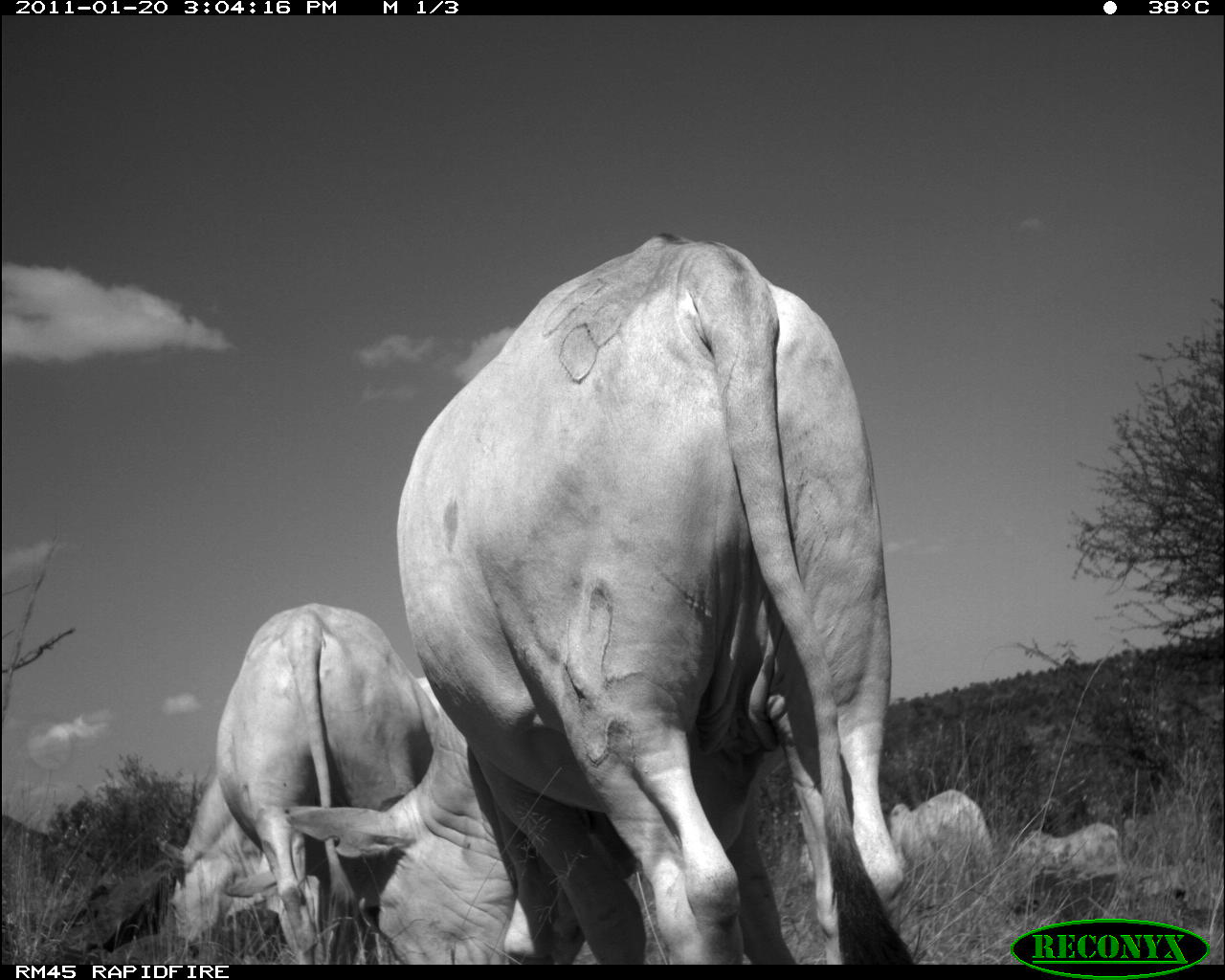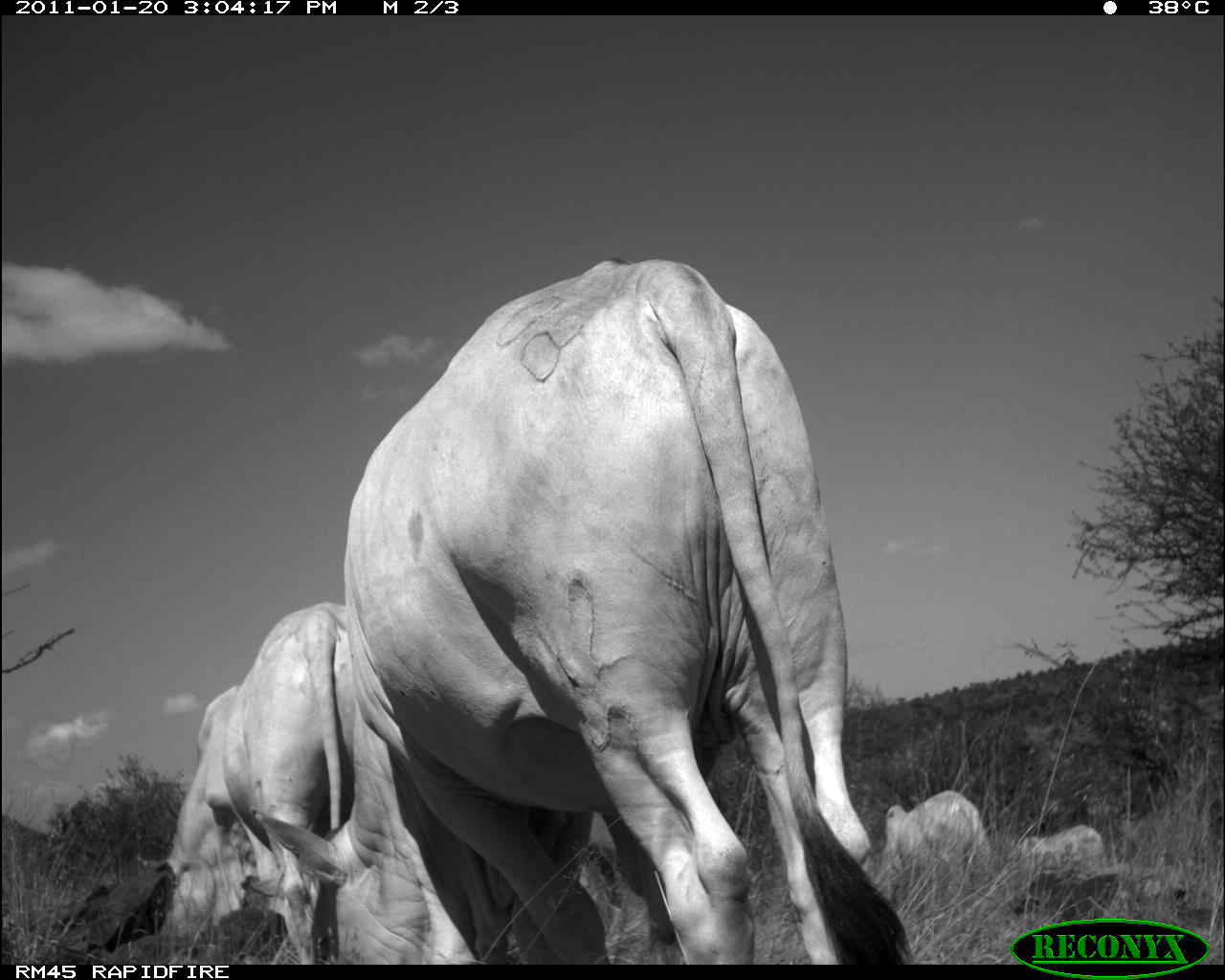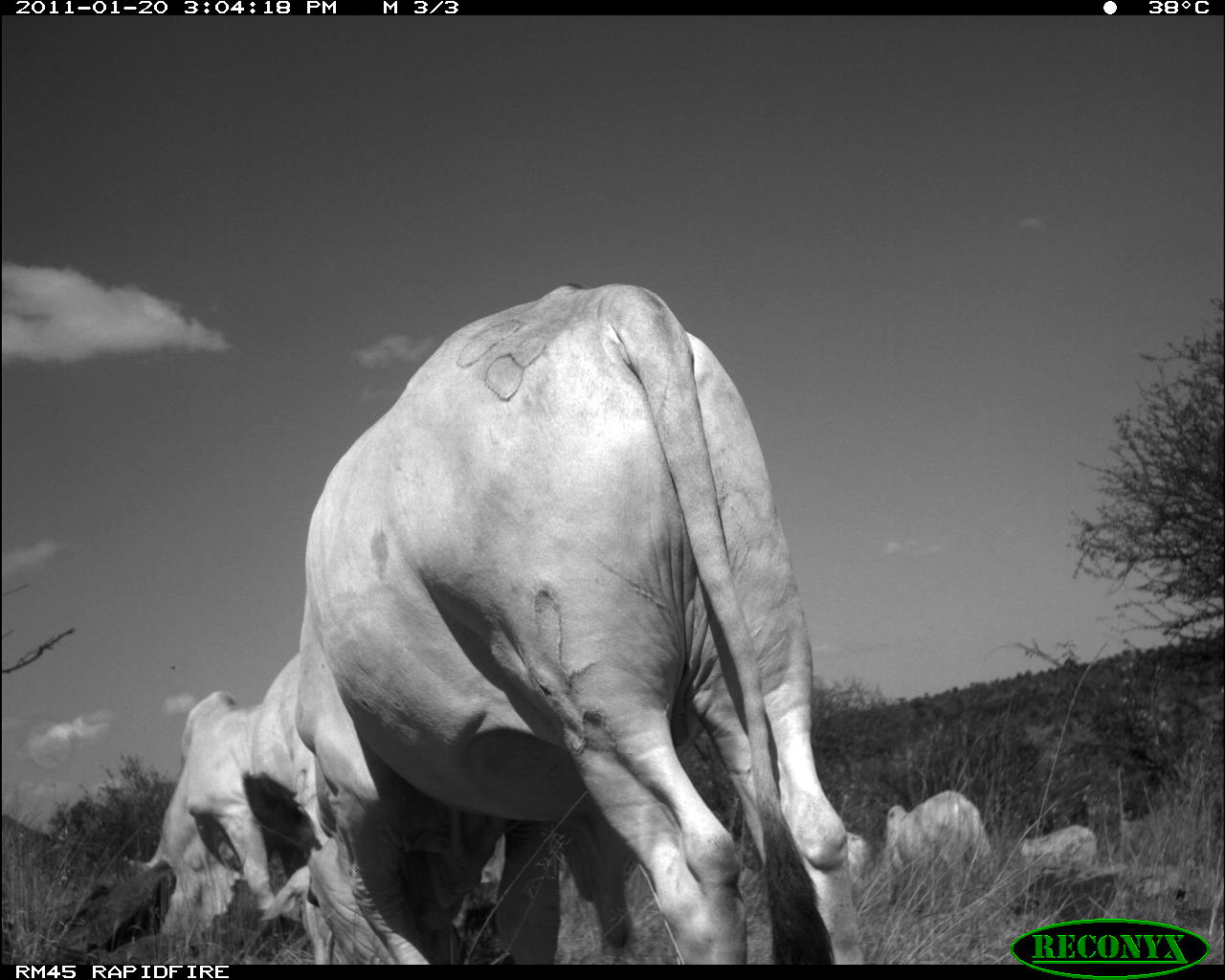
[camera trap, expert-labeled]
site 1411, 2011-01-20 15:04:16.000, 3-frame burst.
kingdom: Animalia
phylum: Chordata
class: Mammalia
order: Artiodactyla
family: Bovidae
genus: Bos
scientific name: Bos taurus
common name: domestic cattle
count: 5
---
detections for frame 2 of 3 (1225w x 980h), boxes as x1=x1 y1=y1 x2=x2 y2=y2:
bos taurus: x1=256 y1=253 x2=912 y2=962; x1=134 y1=601 x2=359 y2=961; x1=874 y1=787 x2=990 y2=905; x1=1011 y1=823 x2=1103 y2=864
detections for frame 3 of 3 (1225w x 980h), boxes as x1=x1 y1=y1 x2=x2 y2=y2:
bos taurus: x1=240 y1=278 x2=868 y2=962; x1=119 y1=681 x2=301 y2=961; x1=882 y1=789 x2=994 y2=908; x1=1019 y1=824 x2=1096 y2=868; x1=846 y1=829 x2=867 y2=889